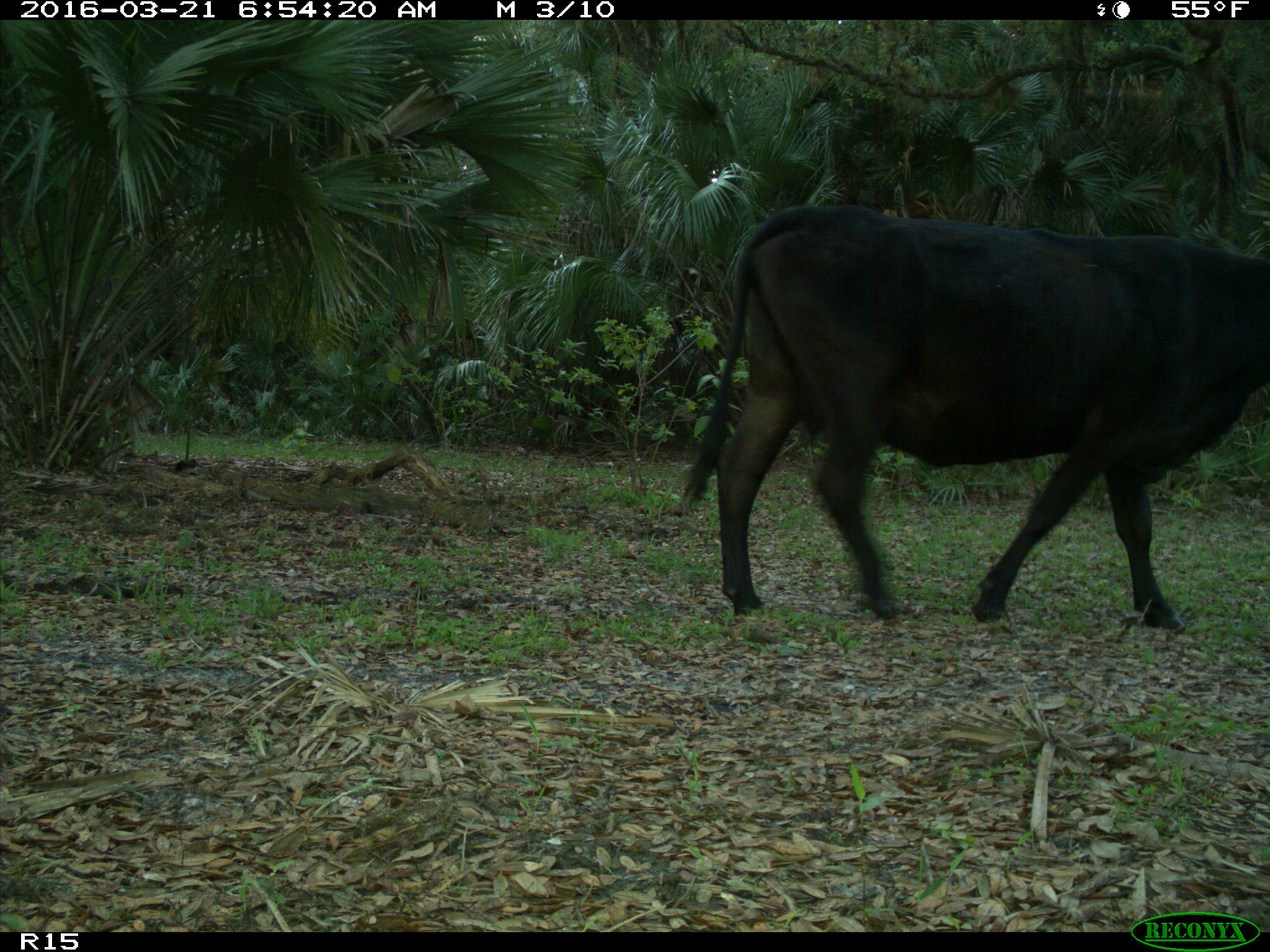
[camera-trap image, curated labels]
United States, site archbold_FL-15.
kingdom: Animalia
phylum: Chordata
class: Mammalia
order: Artiodactyla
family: Bovidae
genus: Bos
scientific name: Bos taurus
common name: domestic cow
Bos taurus (domestic cow).